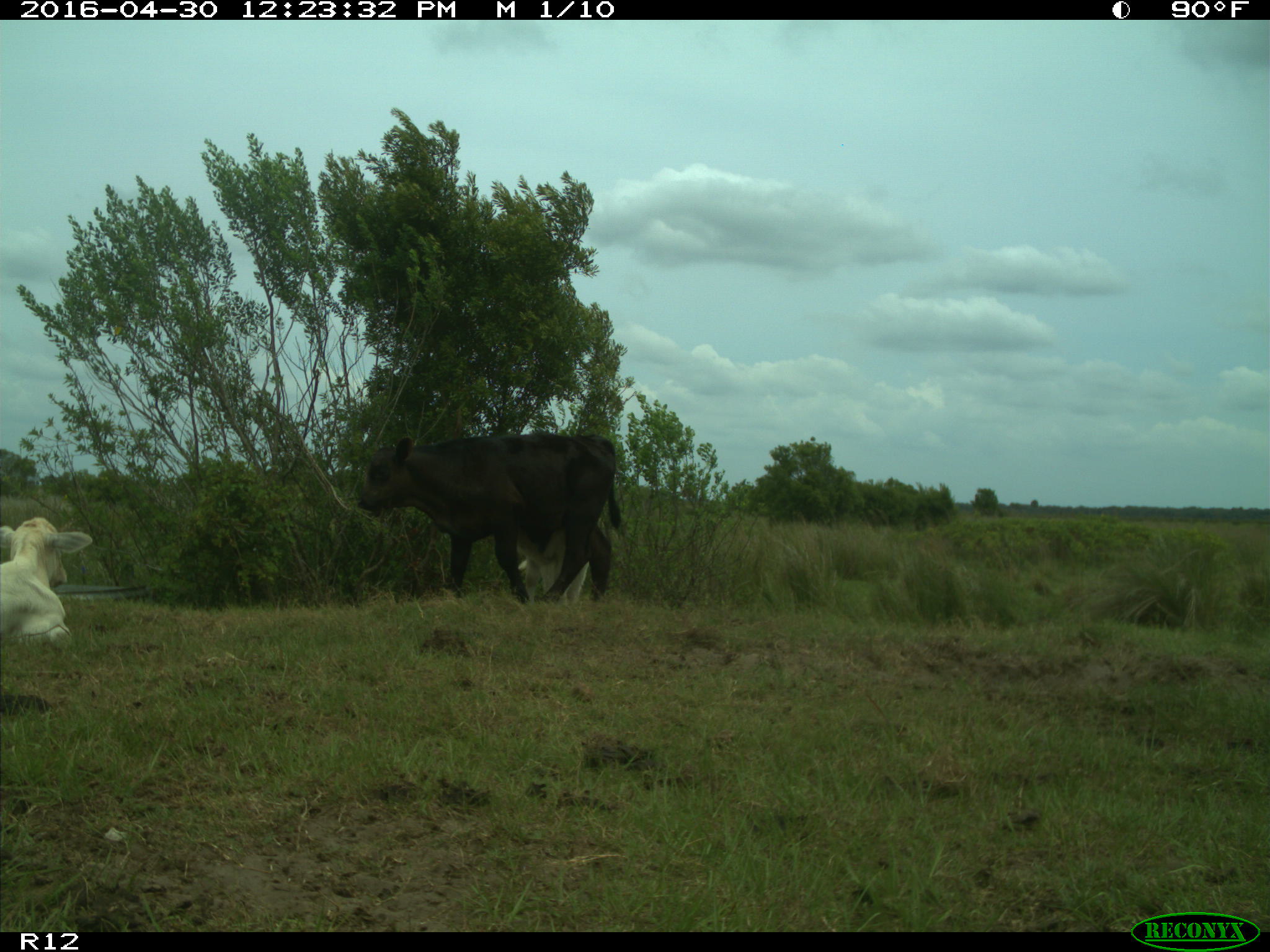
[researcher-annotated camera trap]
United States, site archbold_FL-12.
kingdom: Animalia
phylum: Chordata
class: Mammalia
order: Artiodactyla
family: Bovidae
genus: Bos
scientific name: Bos taurus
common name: domestic cow